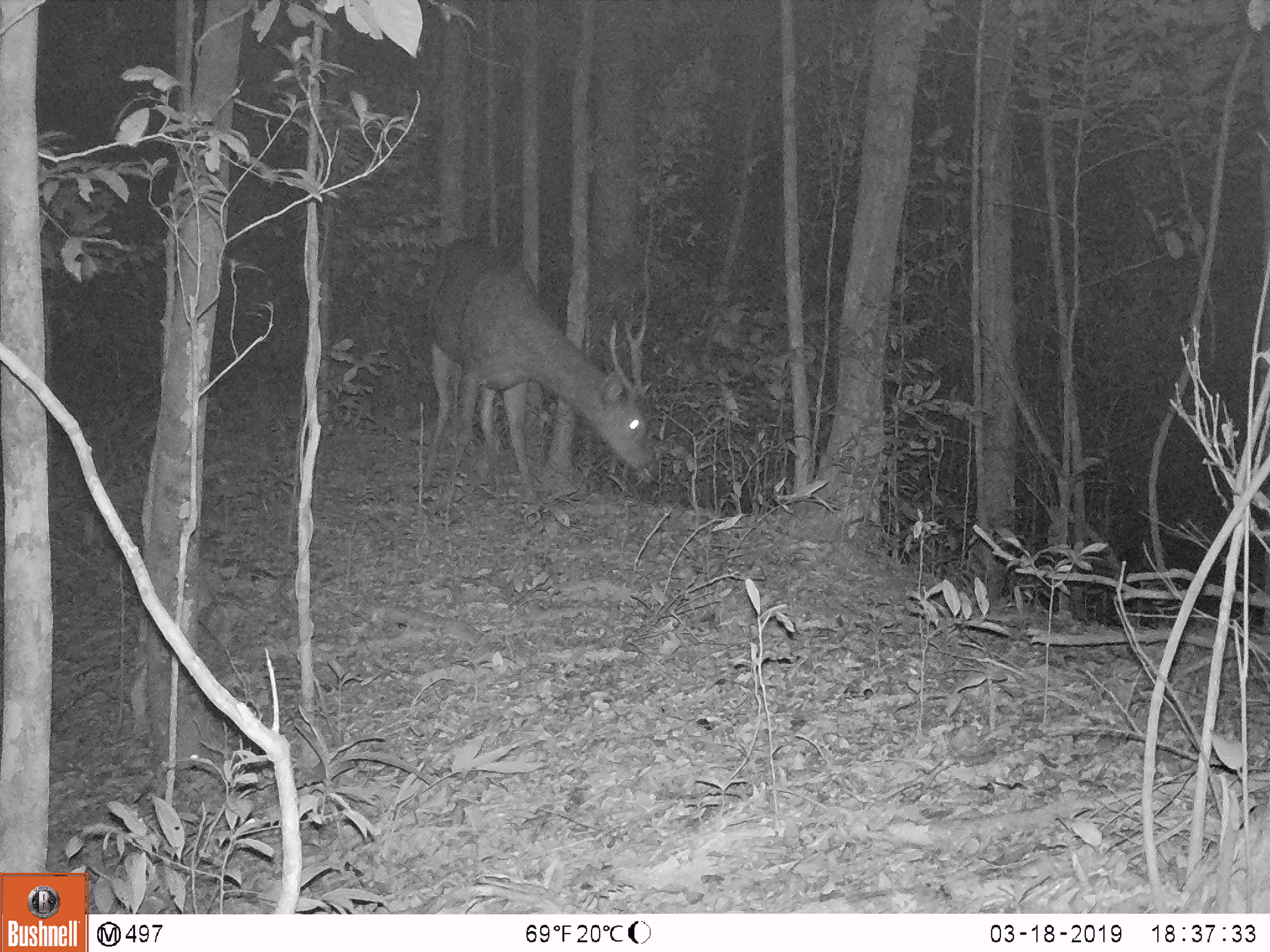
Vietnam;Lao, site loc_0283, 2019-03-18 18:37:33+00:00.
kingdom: Animalia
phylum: Chordata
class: Mammalia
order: Artiodactyla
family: Cervidae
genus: Rusa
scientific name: Rusa unicolor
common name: sambar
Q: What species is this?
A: Sambar (Rusa unicolor).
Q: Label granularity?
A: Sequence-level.